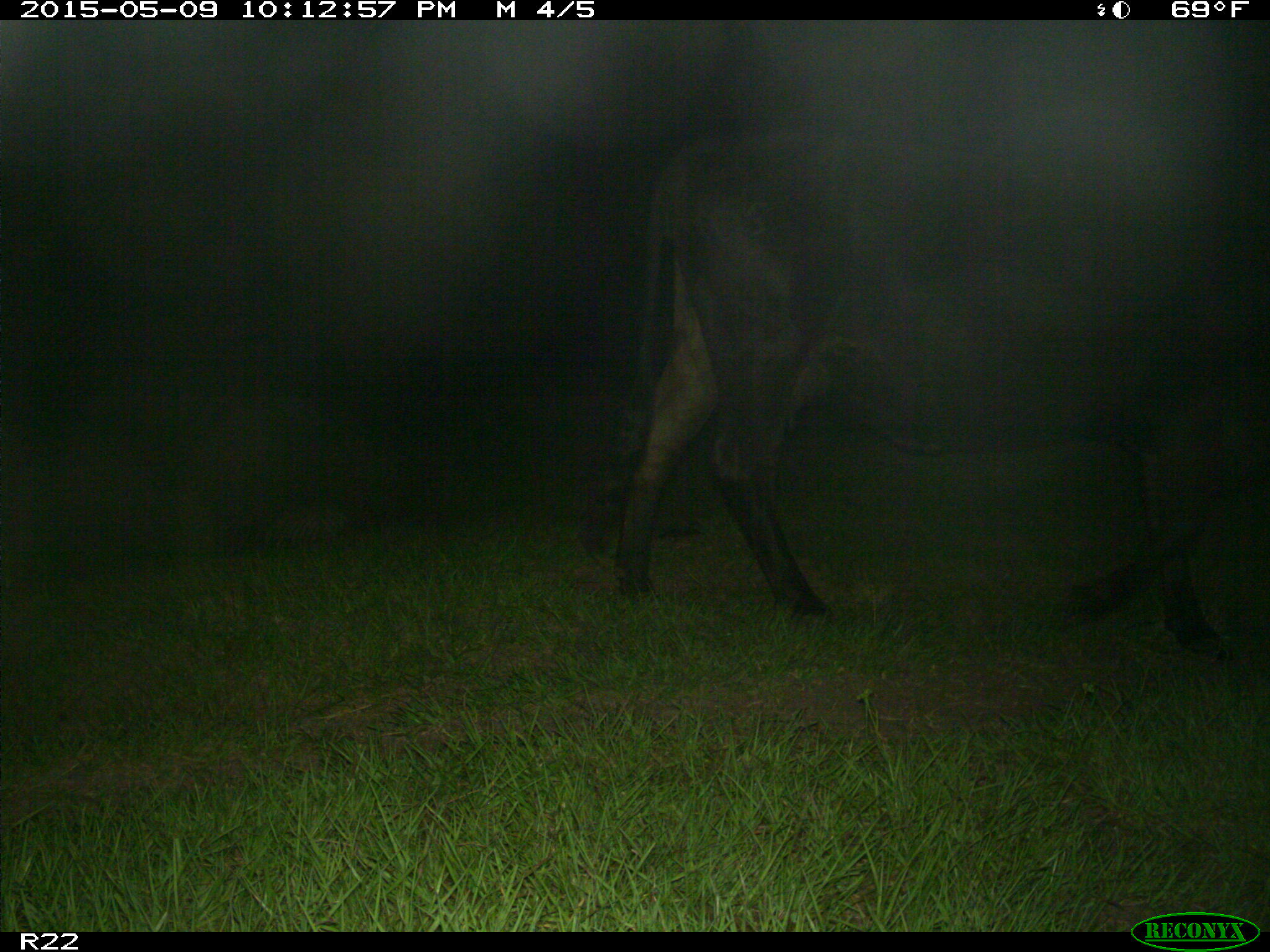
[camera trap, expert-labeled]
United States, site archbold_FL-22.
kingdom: Animalia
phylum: Chordata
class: Mammalia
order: Artiodactyla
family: Bovidae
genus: Bos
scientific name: Bos taurus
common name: domestic cow